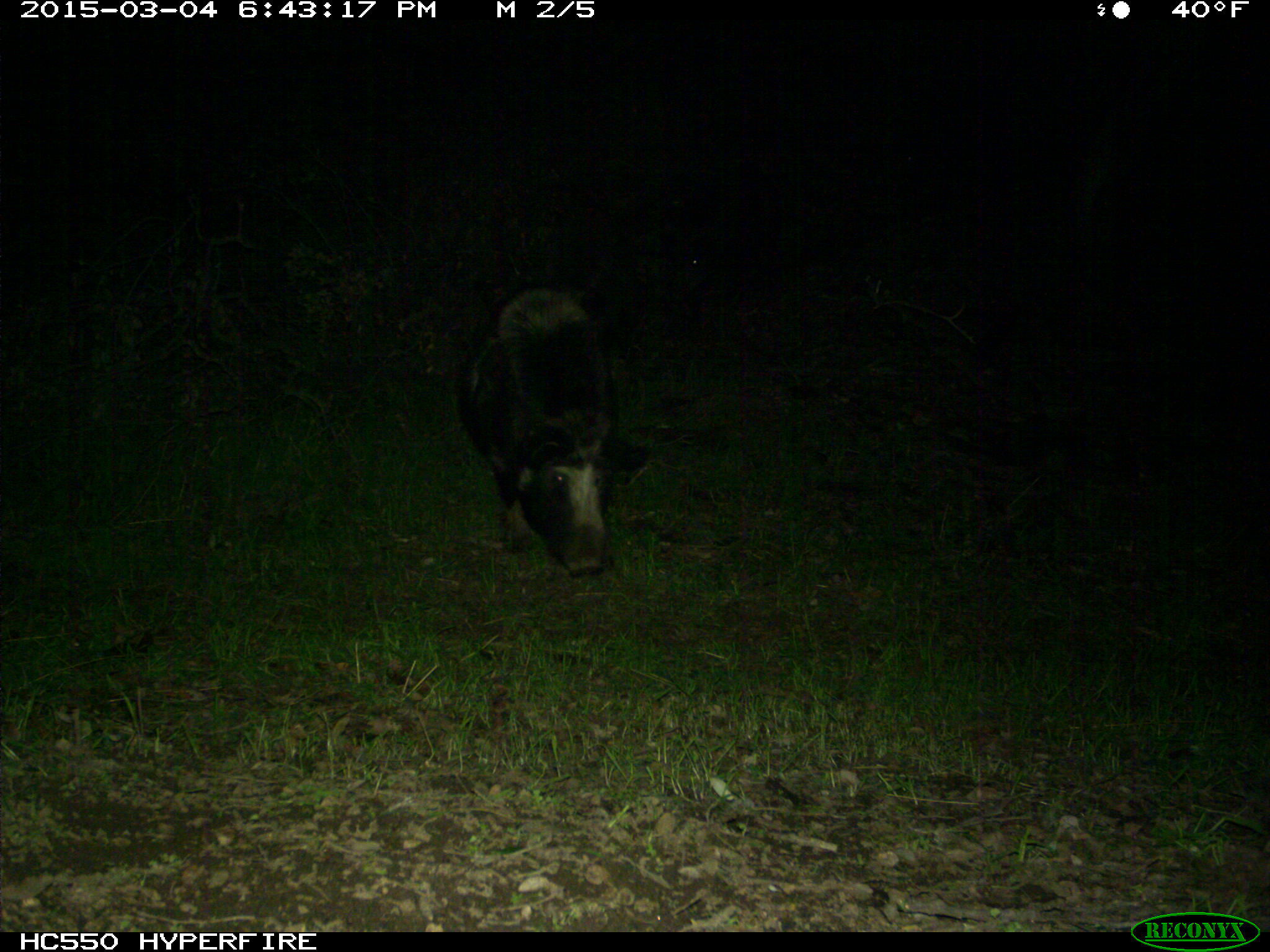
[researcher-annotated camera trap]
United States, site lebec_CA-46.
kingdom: Animalia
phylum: Chordata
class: Mammalia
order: Artiodactyla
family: Suidae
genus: Sus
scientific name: Sus scrofa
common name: wild boar